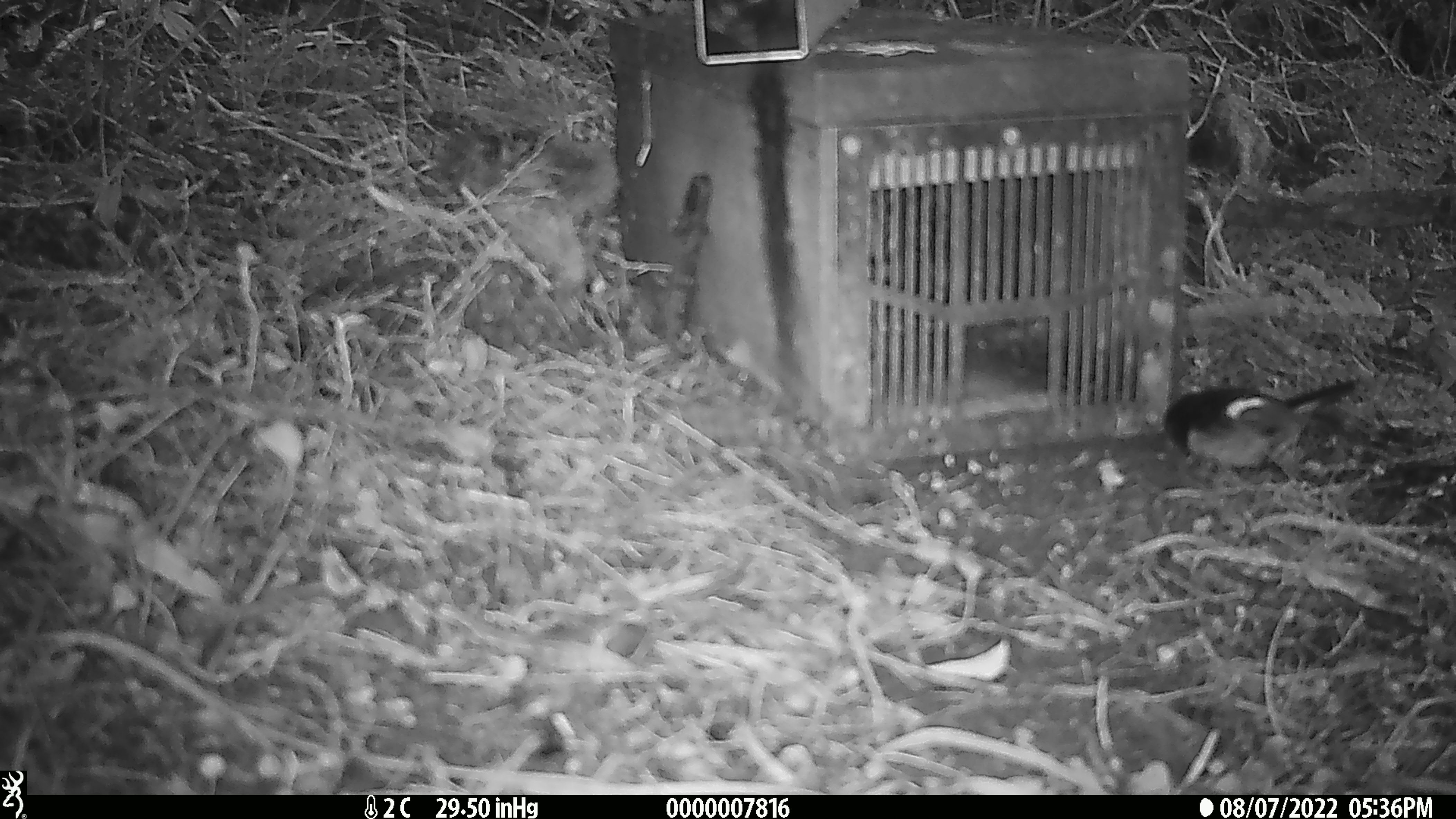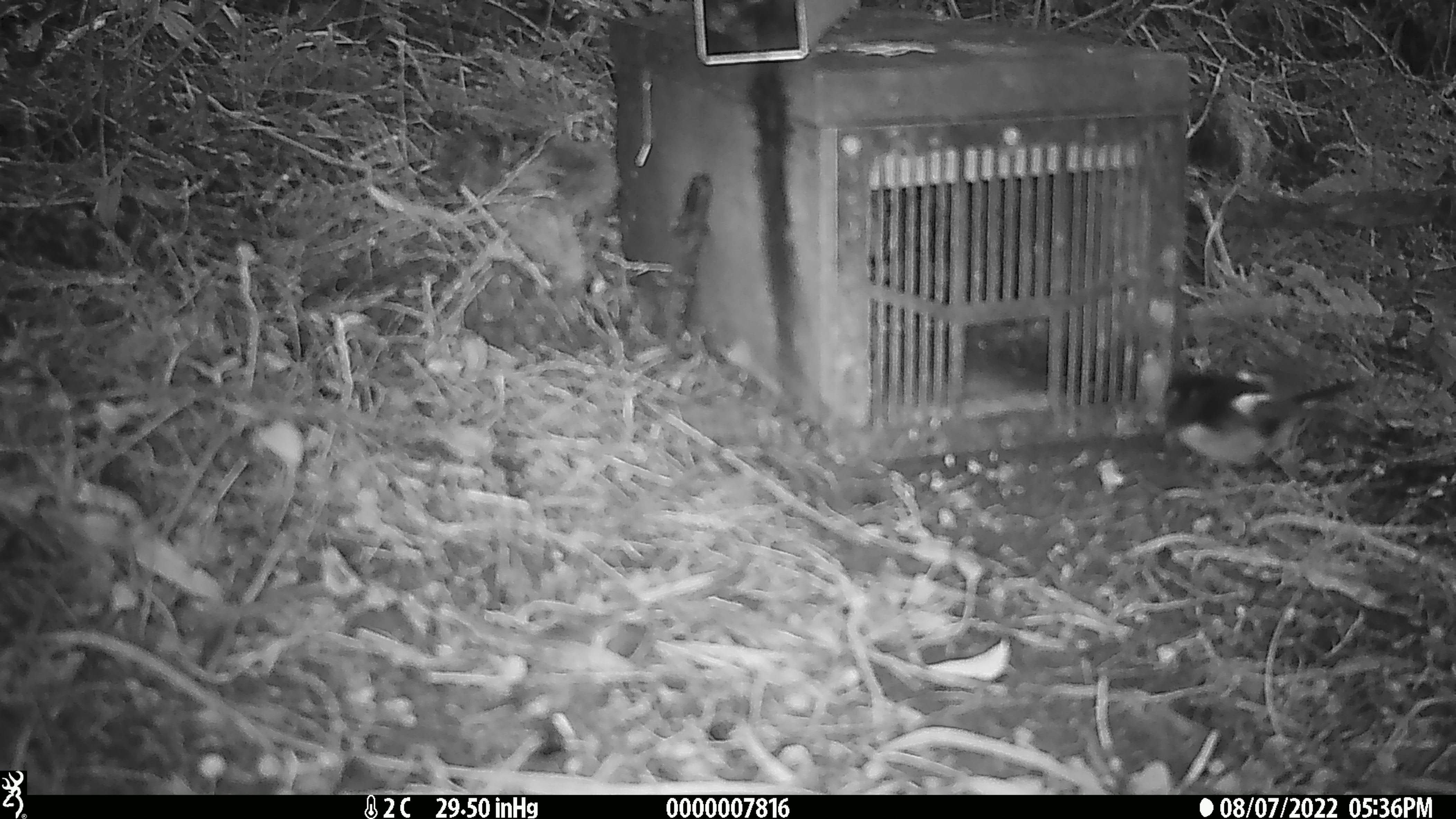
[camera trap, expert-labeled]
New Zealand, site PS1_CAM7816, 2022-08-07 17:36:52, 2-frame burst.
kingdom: Animalia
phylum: Chordata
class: Aves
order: Passeriformes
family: Petroicidae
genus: Petroica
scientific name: Petroica macrocephala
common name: tomtit